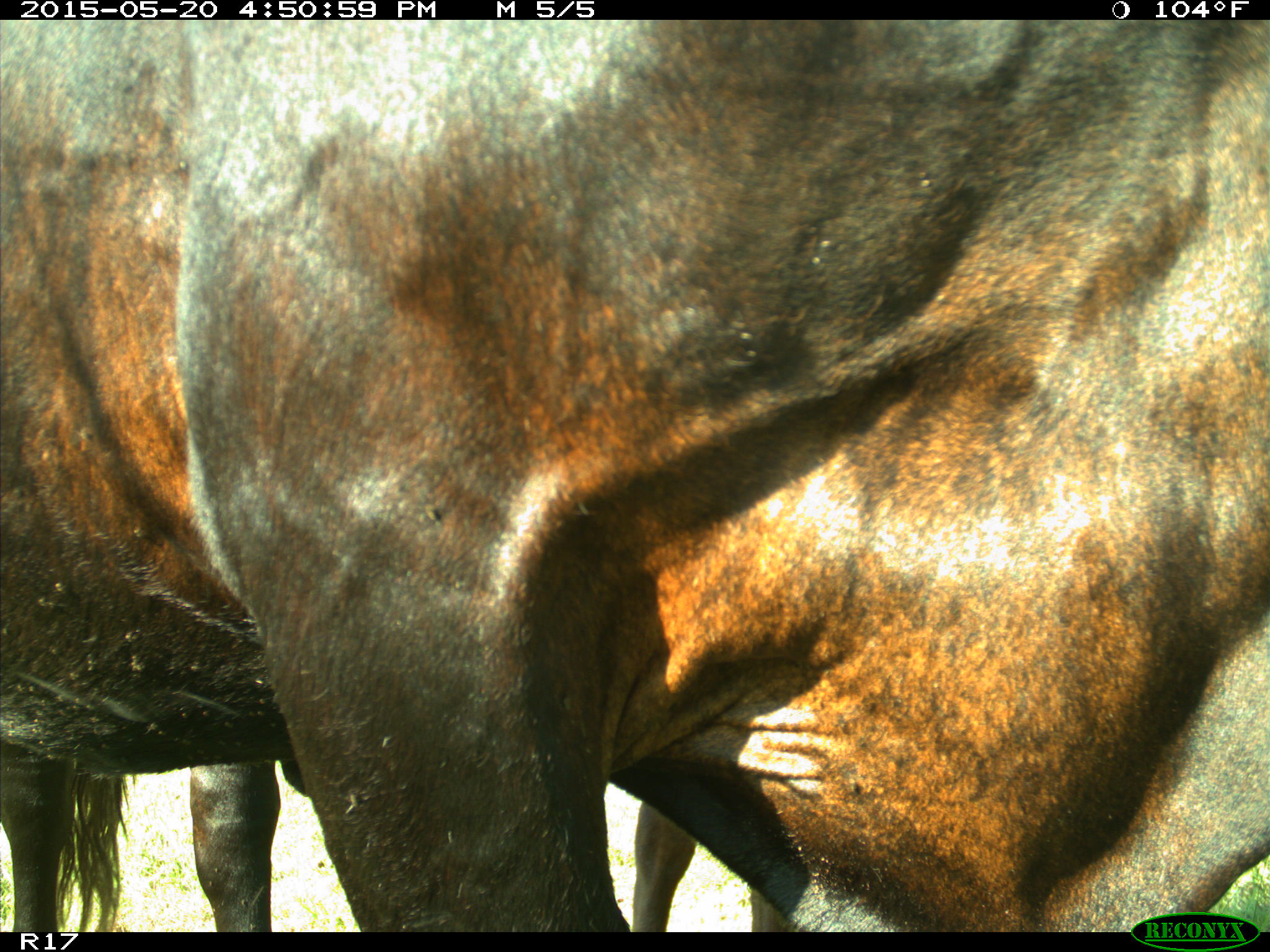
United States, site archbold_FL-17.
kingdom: Animalia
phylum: Chordata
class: Mammalia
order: Artiodactyla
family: Bovidae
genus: Bos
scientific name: Bos taurus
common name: domestic cow